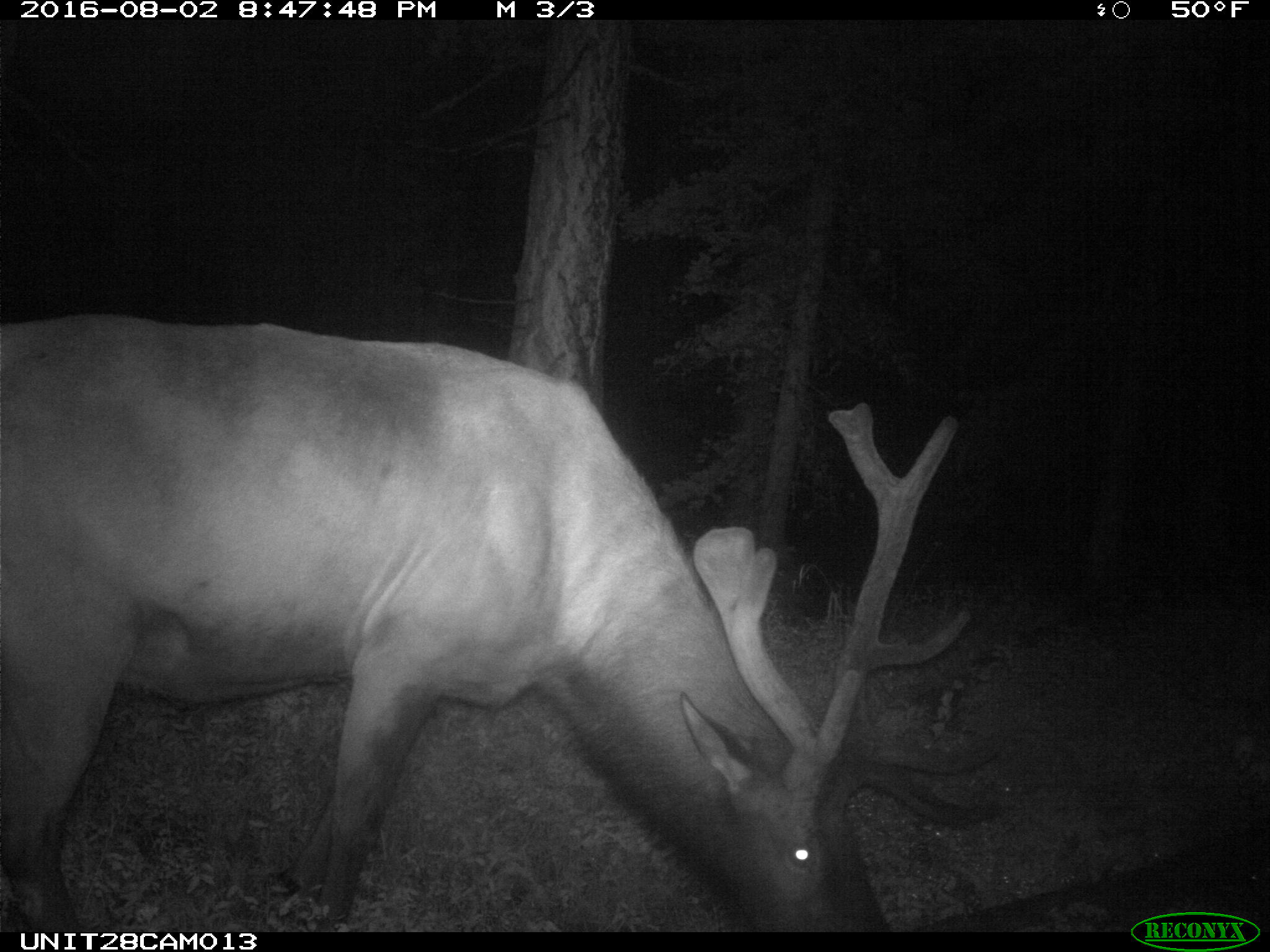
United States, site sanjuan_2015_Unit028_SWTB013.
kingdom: Animalia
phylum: Chordata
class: Mammalia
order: Artiodactyla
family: Cervidae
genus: Cervus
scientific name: Cervus elaphus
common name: red deer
Cervus elaphus (red deer).